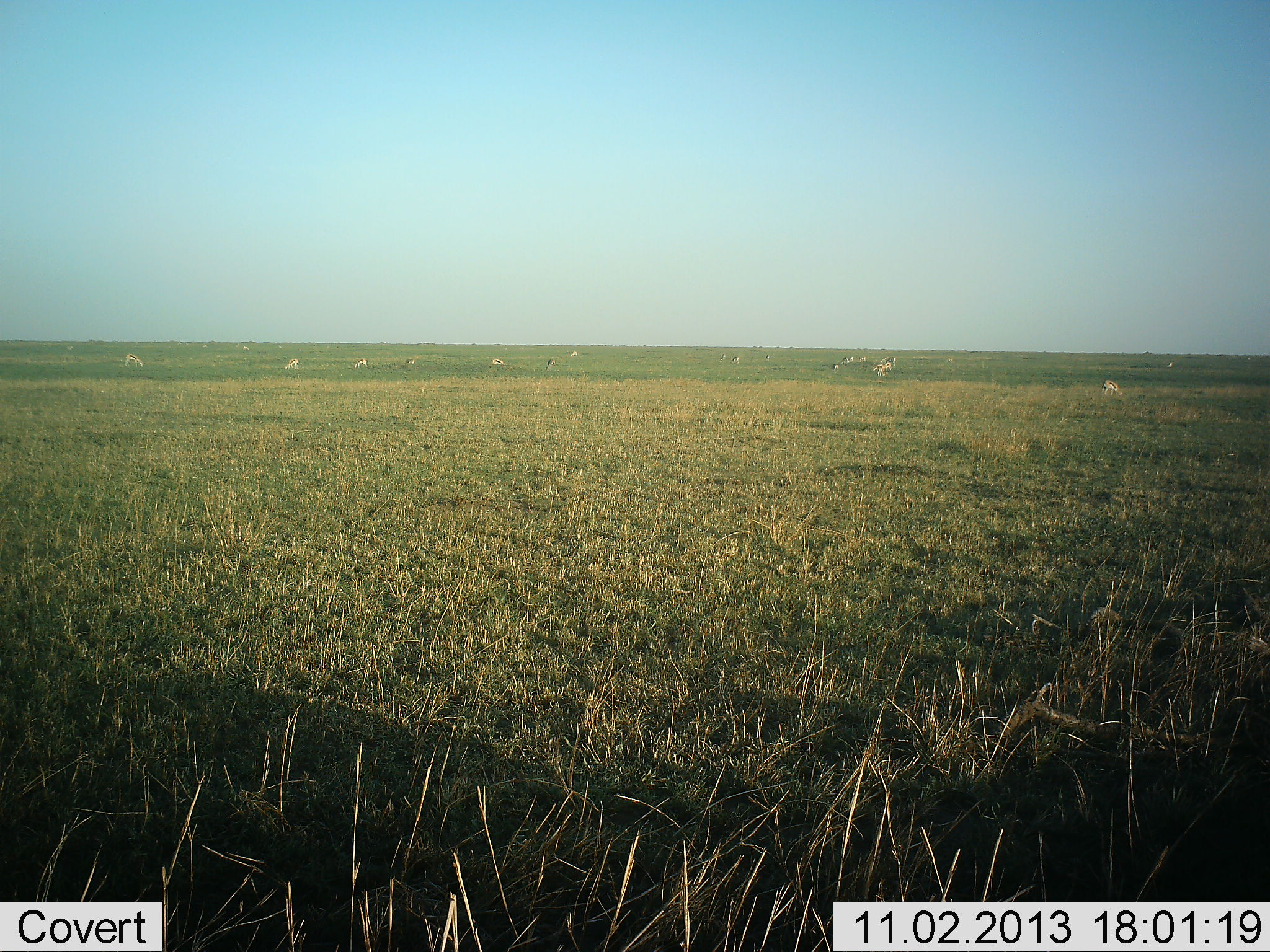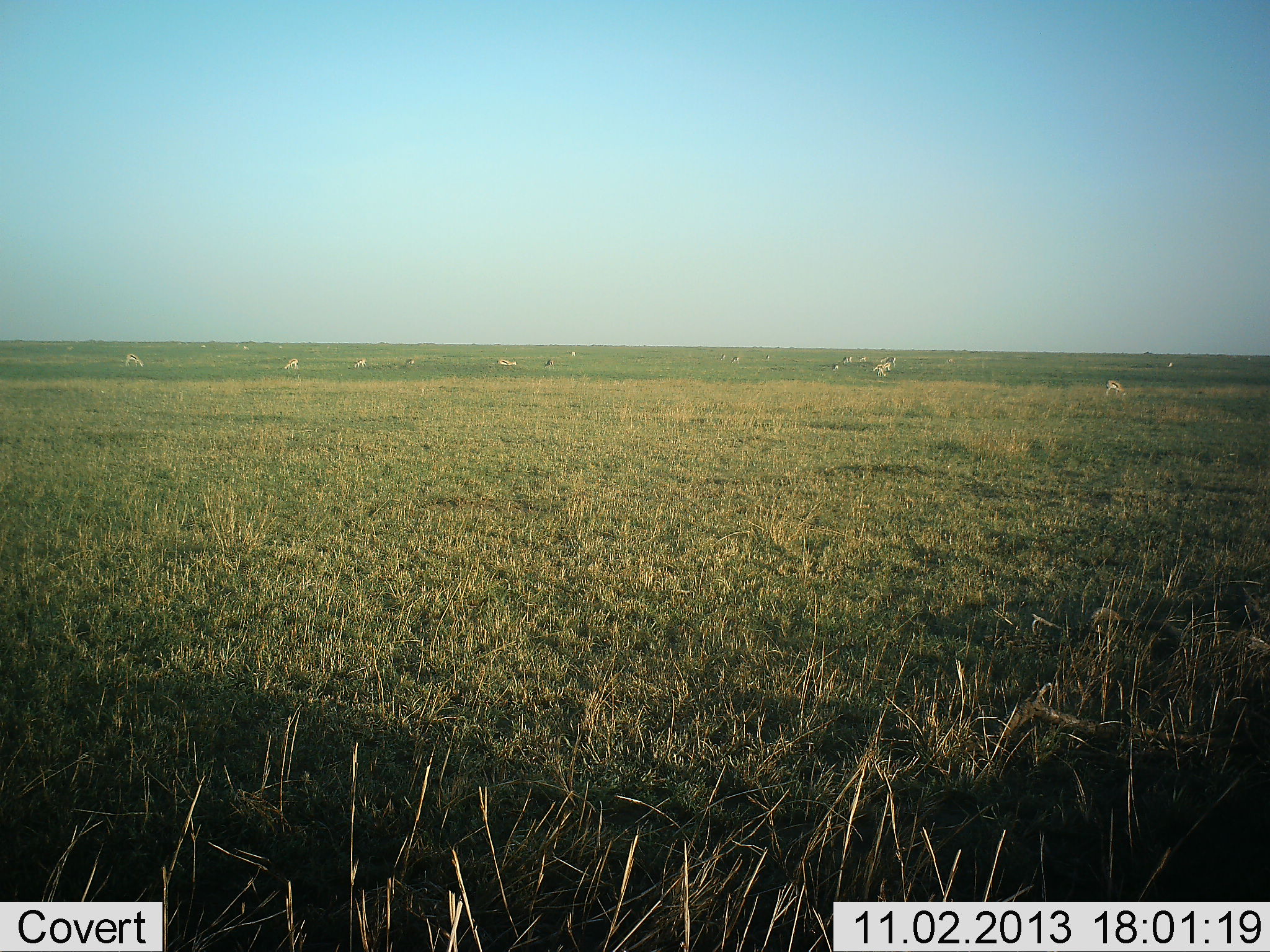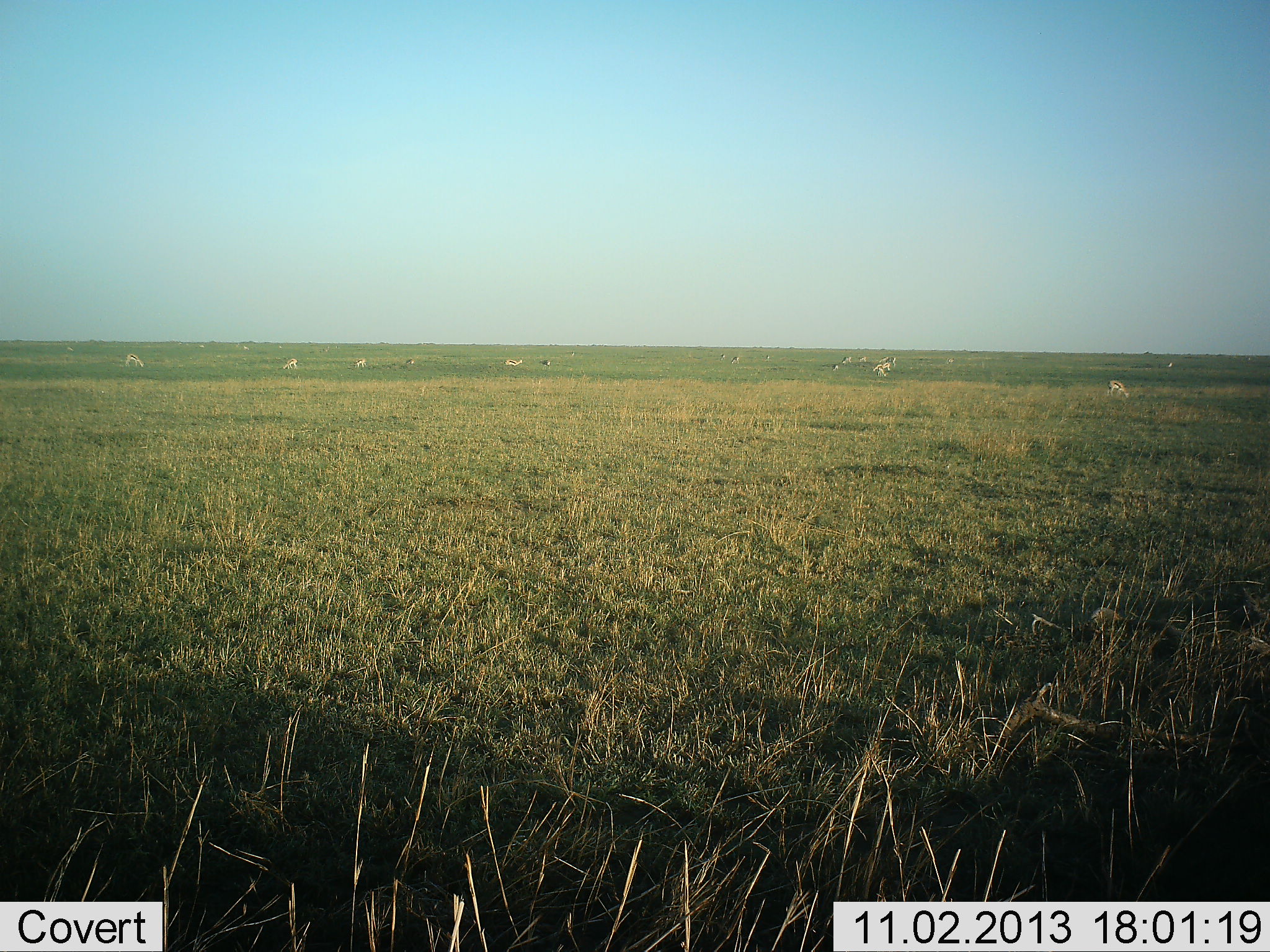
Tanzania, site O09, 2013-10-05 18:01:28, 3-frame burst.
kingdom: Animalia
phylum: Chordata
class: Mammalia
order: Artiodactyla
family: Bovidae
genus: Eudorcas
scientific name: Eudorcas thomsonii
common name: thomson's gazelle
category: gazellethomsons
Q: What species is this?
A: Gazellethomsons (thomson's gazelle) (Eudorcas thomsonii).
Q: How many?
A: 11-50.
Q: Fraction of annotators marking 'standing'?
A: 60%.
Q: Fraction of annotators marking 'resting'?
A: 10%.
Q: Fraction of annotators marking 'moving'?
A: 60%.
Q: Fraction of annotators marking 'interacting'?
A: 0%.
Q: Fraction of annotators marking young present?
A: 10%.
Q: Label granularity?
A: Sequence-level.